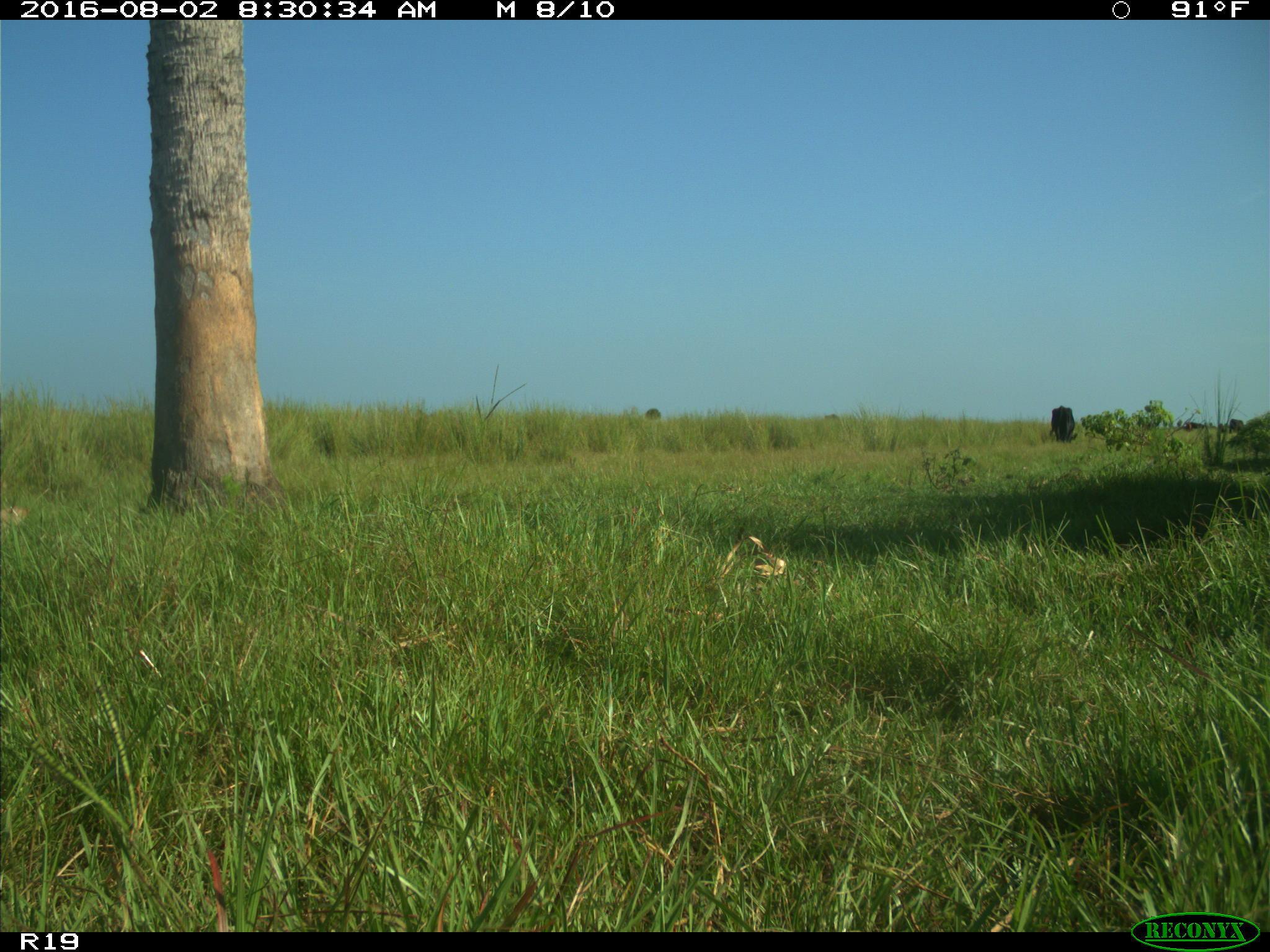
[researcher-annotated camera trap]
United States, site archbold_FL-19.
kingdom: Animalia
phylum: Chordata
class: Mammalia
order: Artiodactyla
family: Bovidae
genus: Bos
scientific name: Bos taurus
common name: domestic cow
Bos taurus (domestic cow).